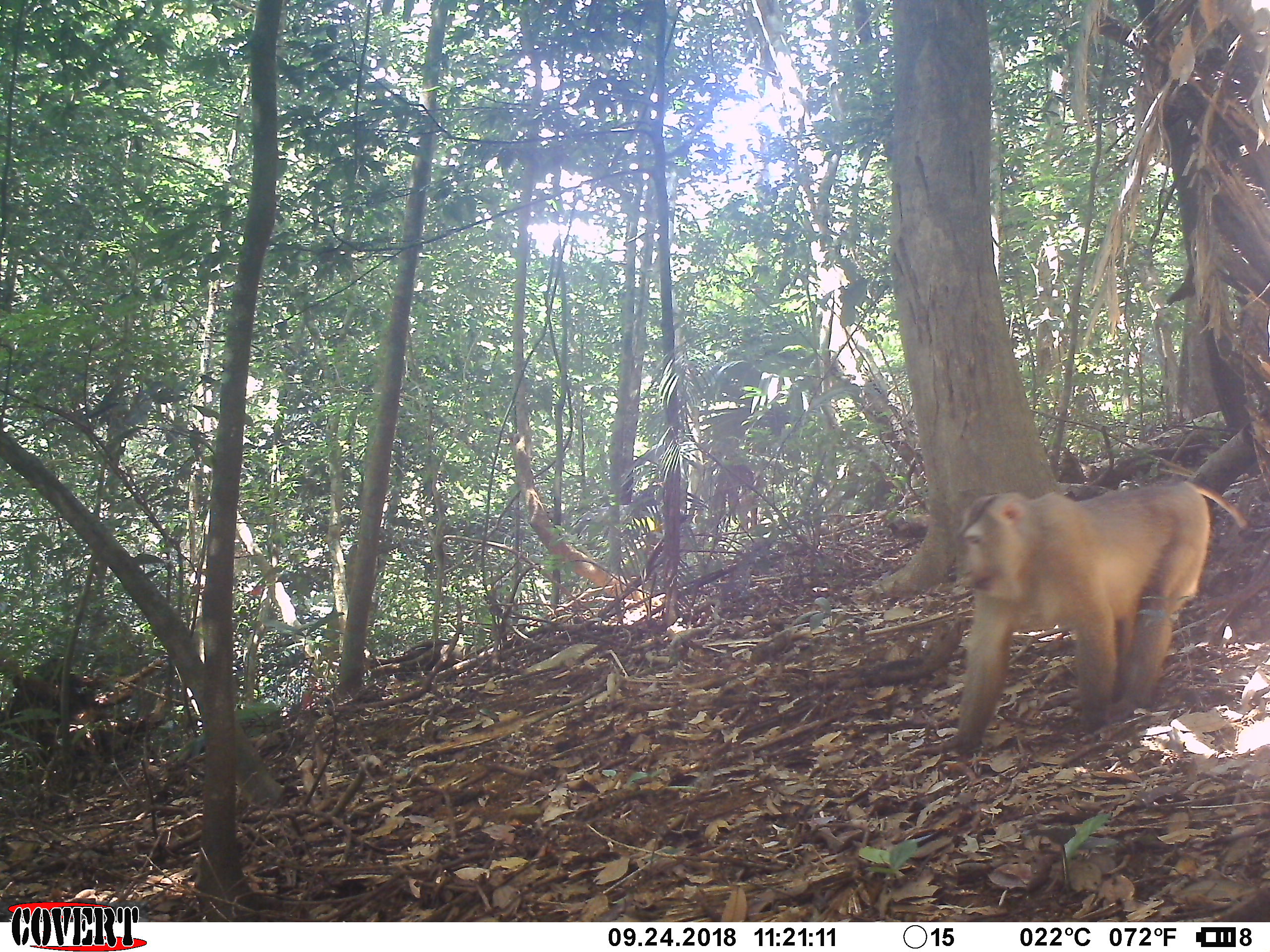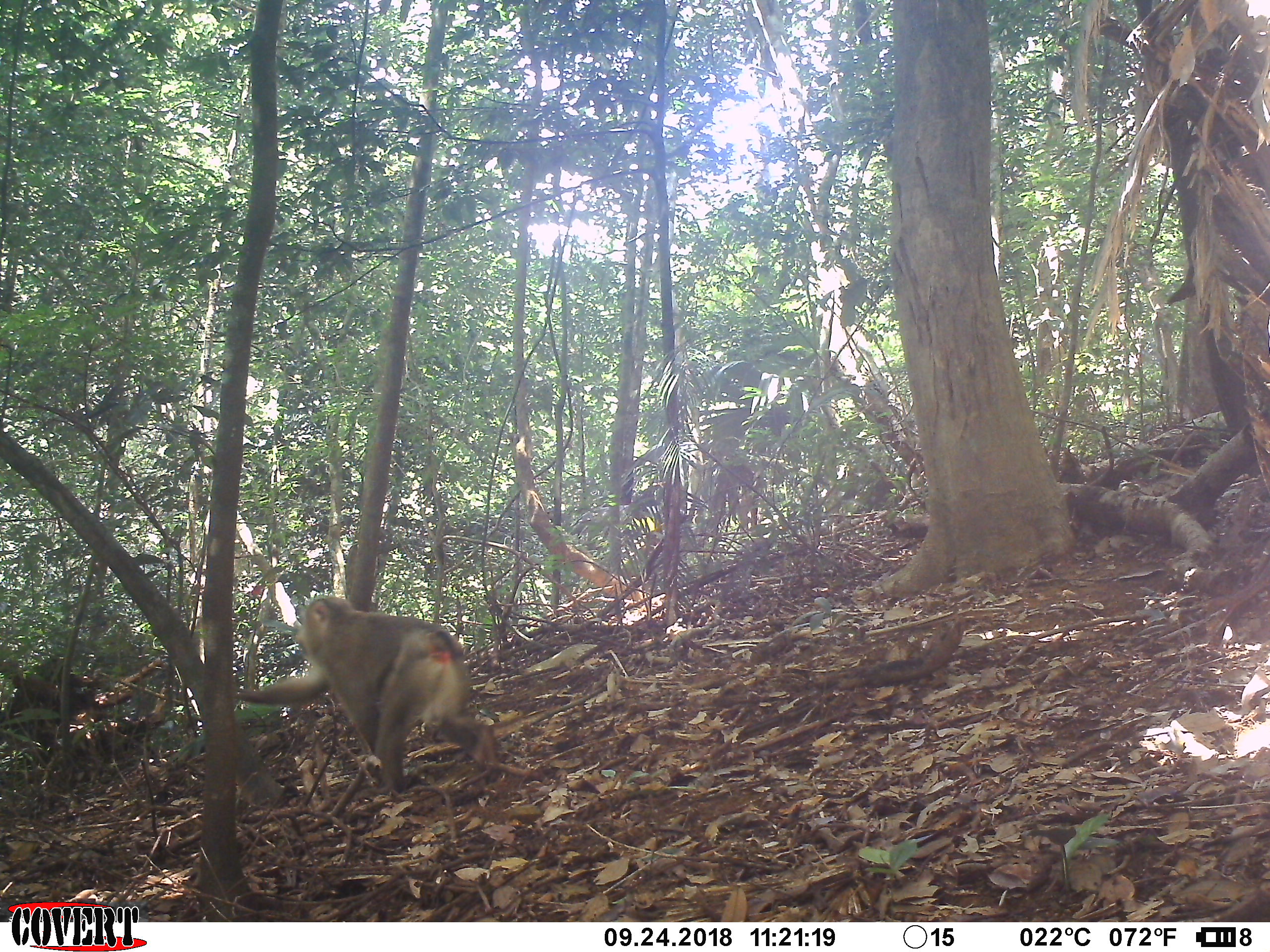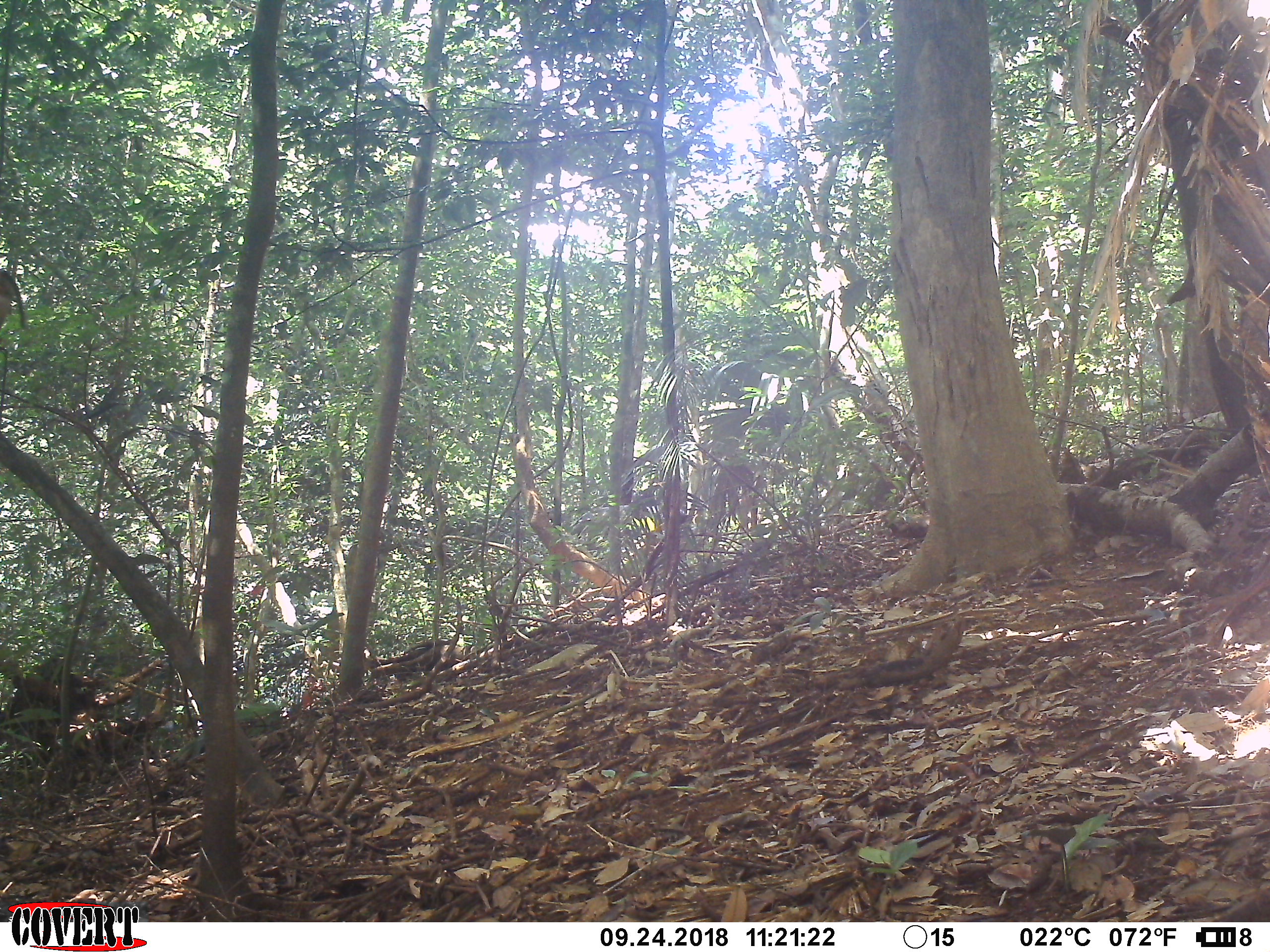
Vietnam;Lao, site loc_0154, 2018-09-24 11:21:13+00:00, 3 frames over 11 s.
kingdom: Animalia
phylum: Chordata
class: Mammalia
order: Primates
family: Cercopithecidae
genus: Macaca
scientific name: Macaca nemestrina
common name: pig-tailed macaque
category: pig tailed macaque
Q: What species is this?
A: Pig tailed macaque (pig-tailed macaque) (Macaca nemestrina).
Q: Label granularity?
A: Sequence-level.